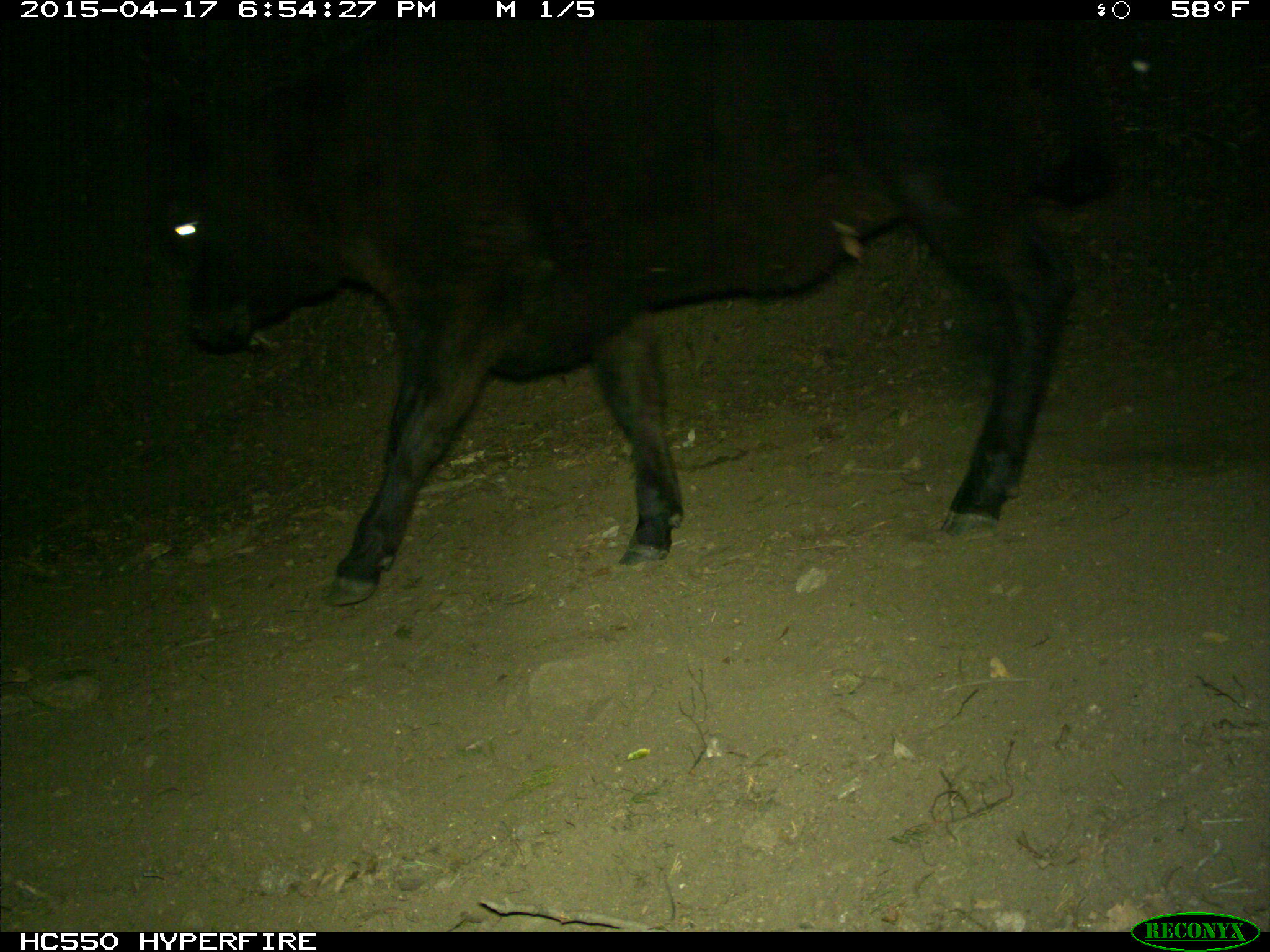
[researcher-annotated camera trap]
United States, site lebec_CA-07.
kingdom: Animalia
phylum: Chordata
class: Mammalia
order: Artiodactyla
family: Bovidae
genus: Bos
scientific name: Bos taurus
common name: domestic cow